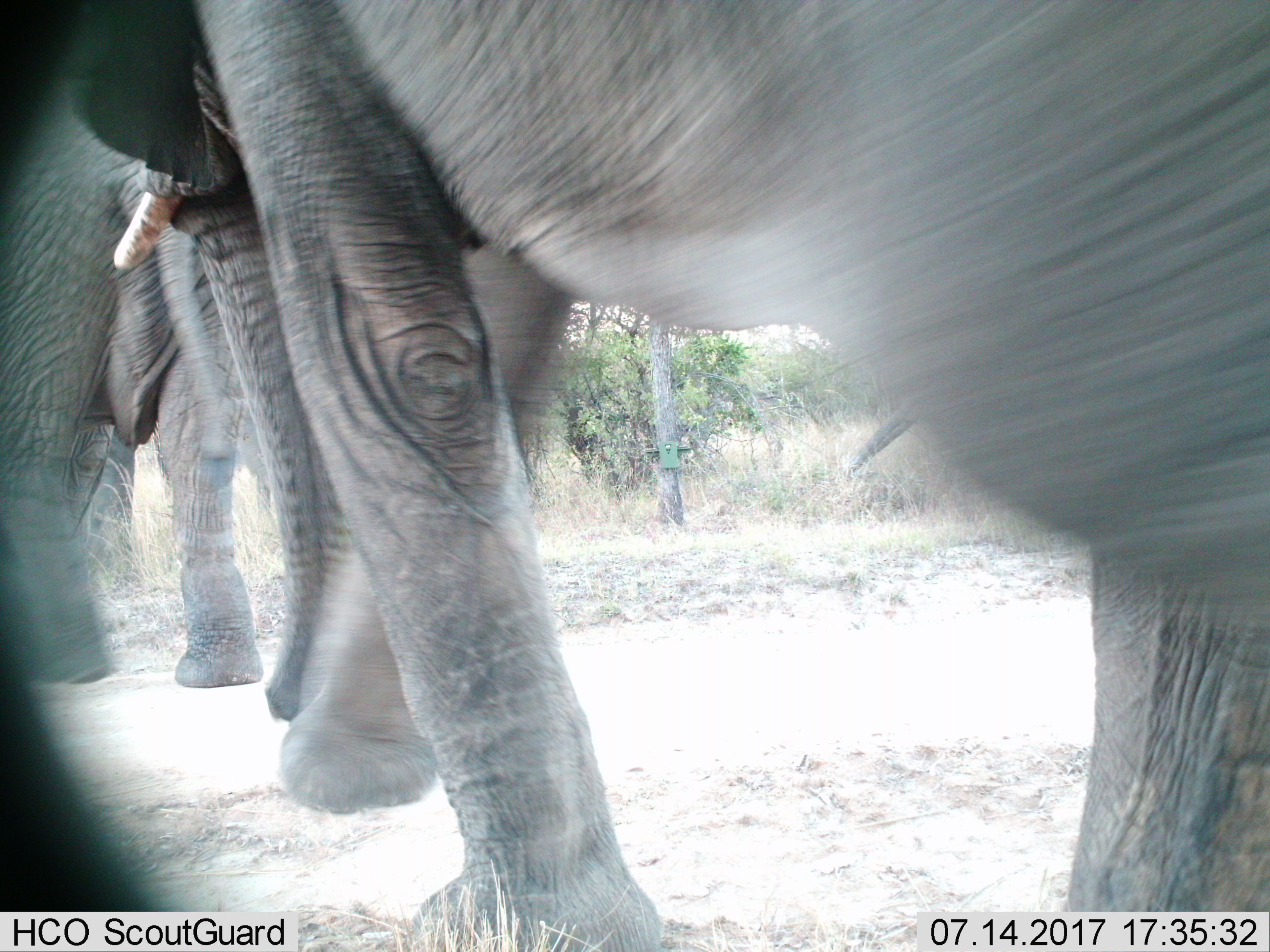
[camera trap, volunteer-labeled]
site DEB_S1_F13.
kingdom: Animalia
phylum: Chordata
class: Mammalia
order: Proboscidea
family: Elephantidae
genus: Loxodonta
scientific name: Loxodonta africana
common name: african bush elephant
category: elephant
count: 2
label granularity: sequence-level